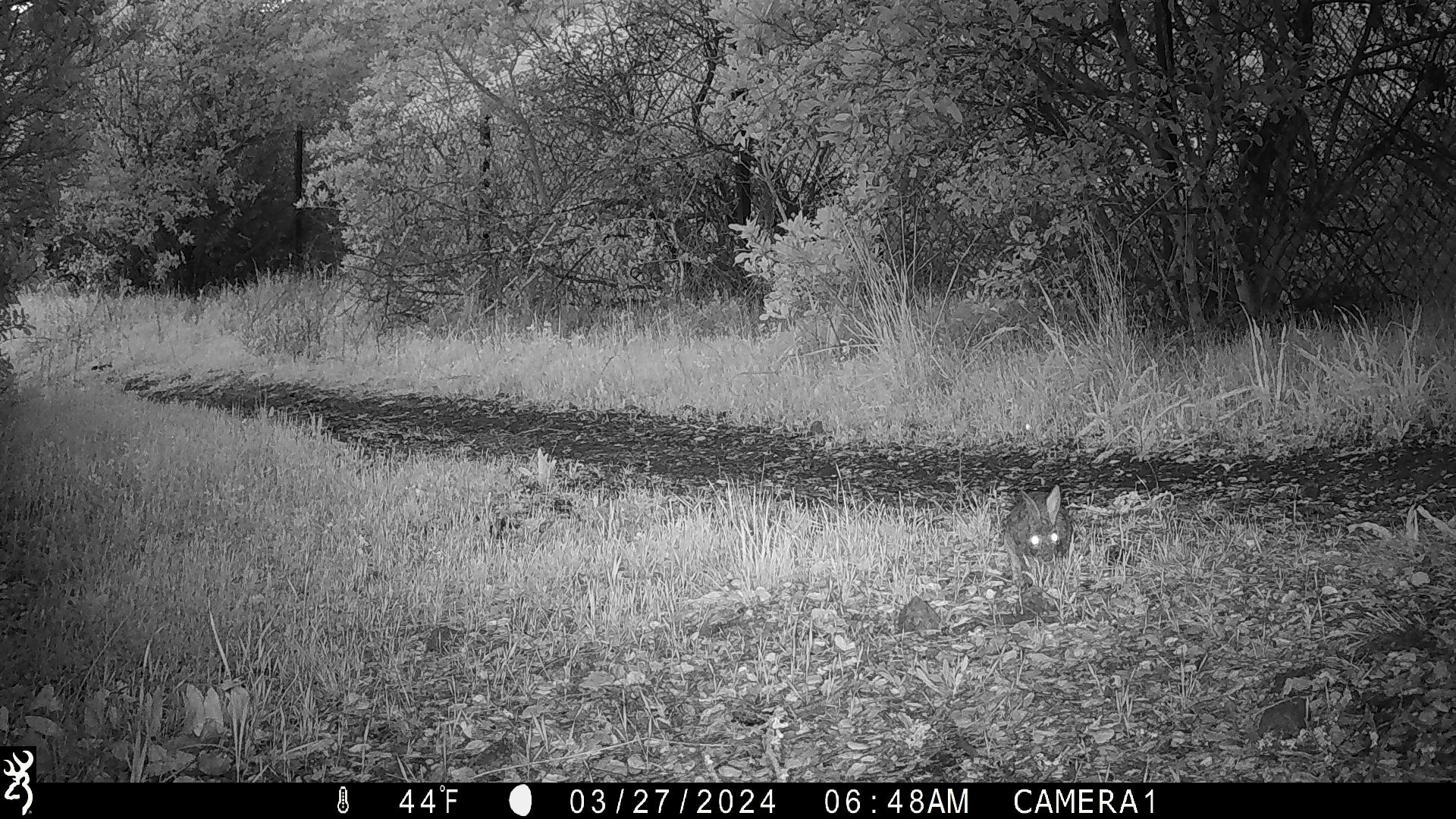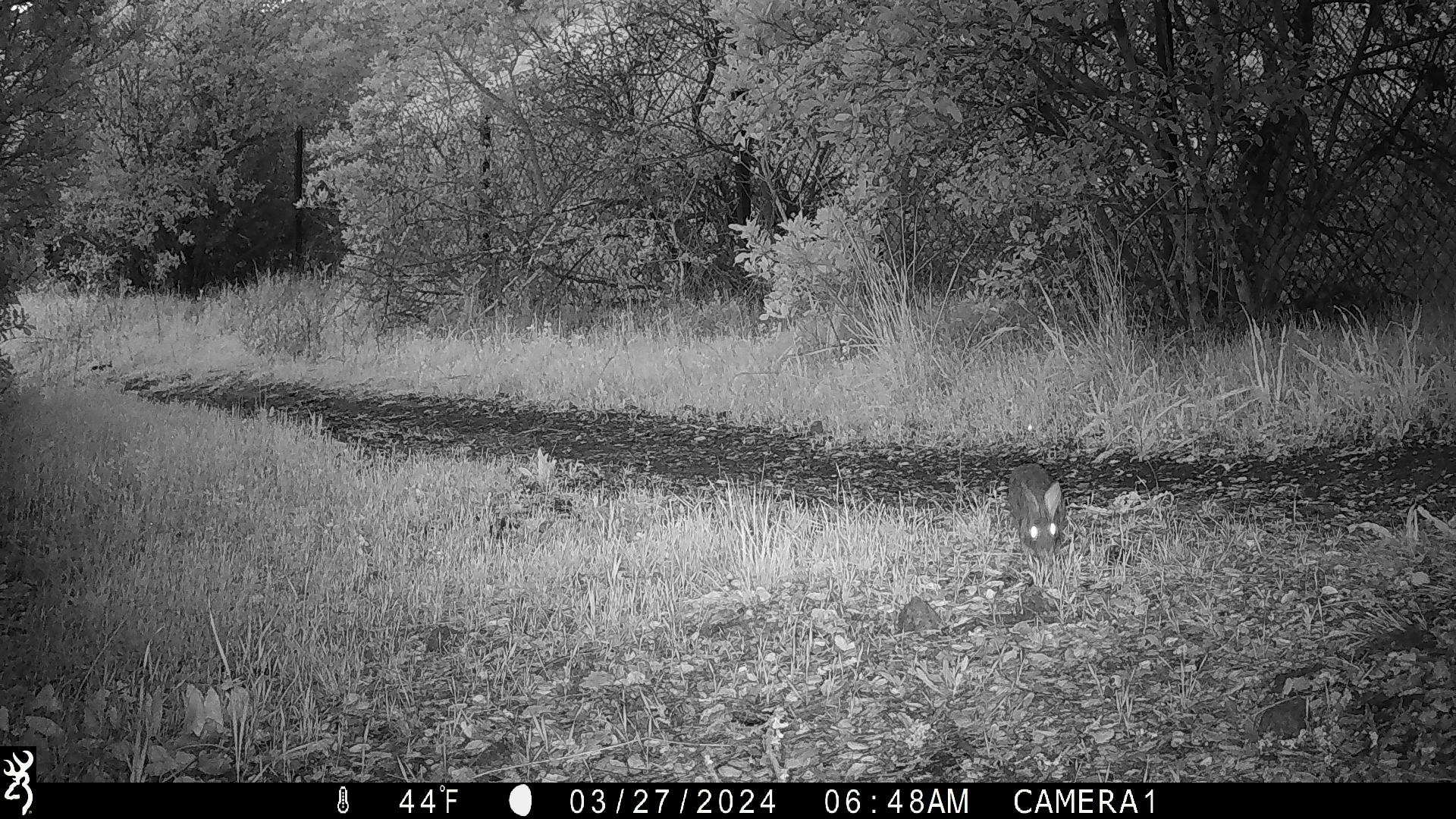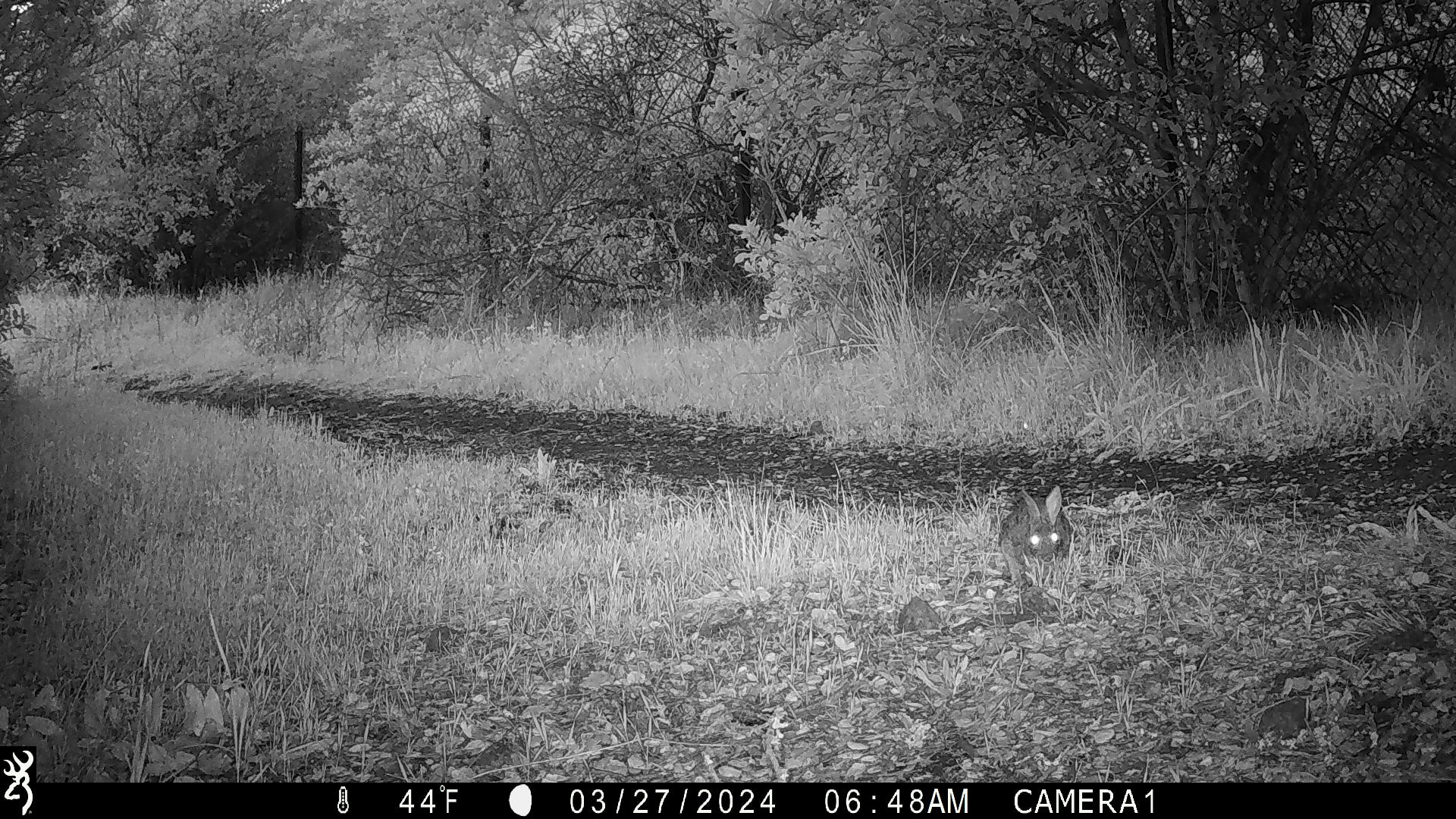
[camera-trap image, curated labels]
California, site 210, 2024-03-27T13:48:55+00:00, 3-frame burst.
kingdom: Animalia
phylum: Chordata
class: Mammalia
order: Lagomorpha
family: Leporidae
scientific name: Leporidae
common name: rabbit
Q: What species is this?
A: Rabbit (Leporidae).